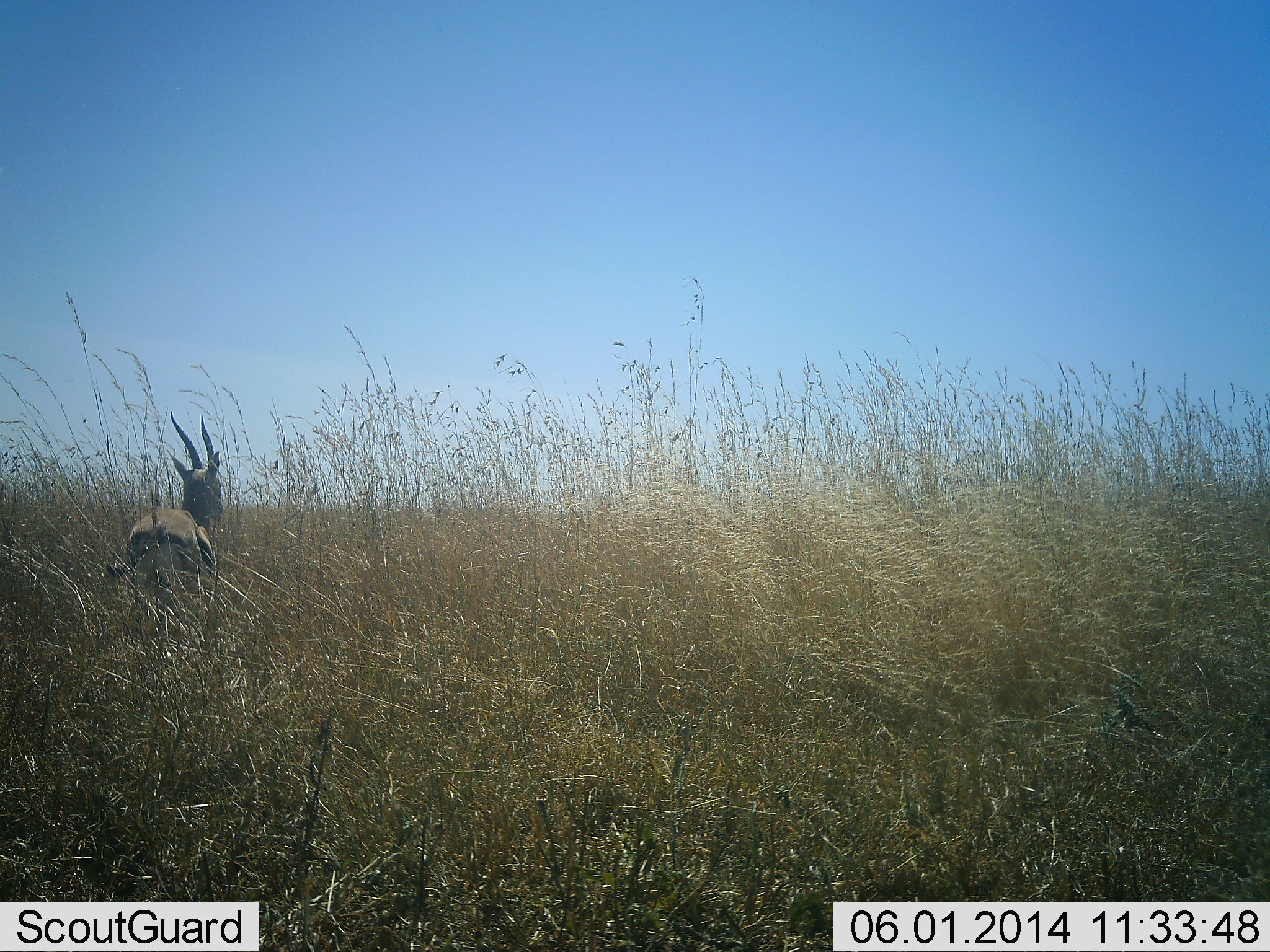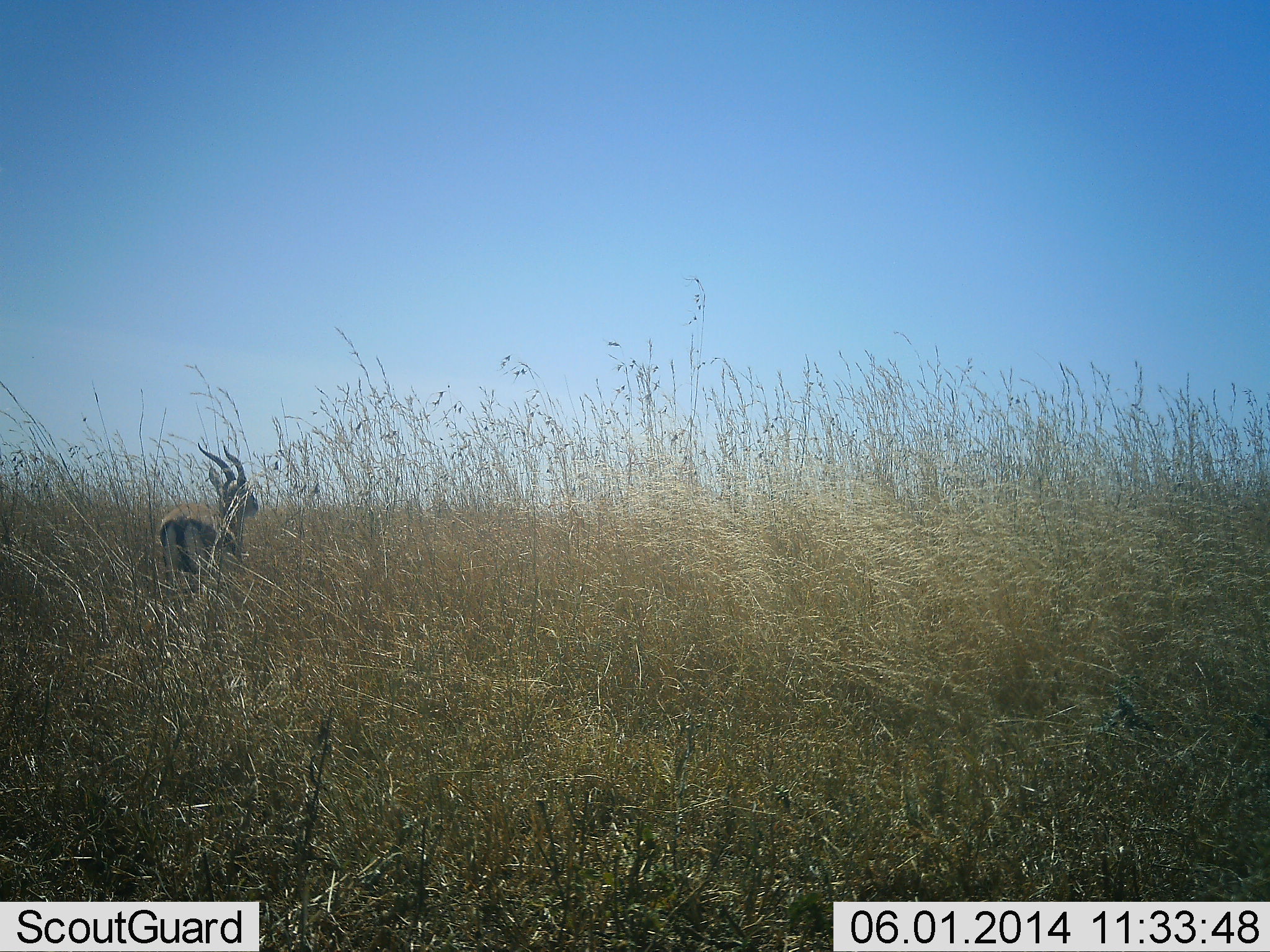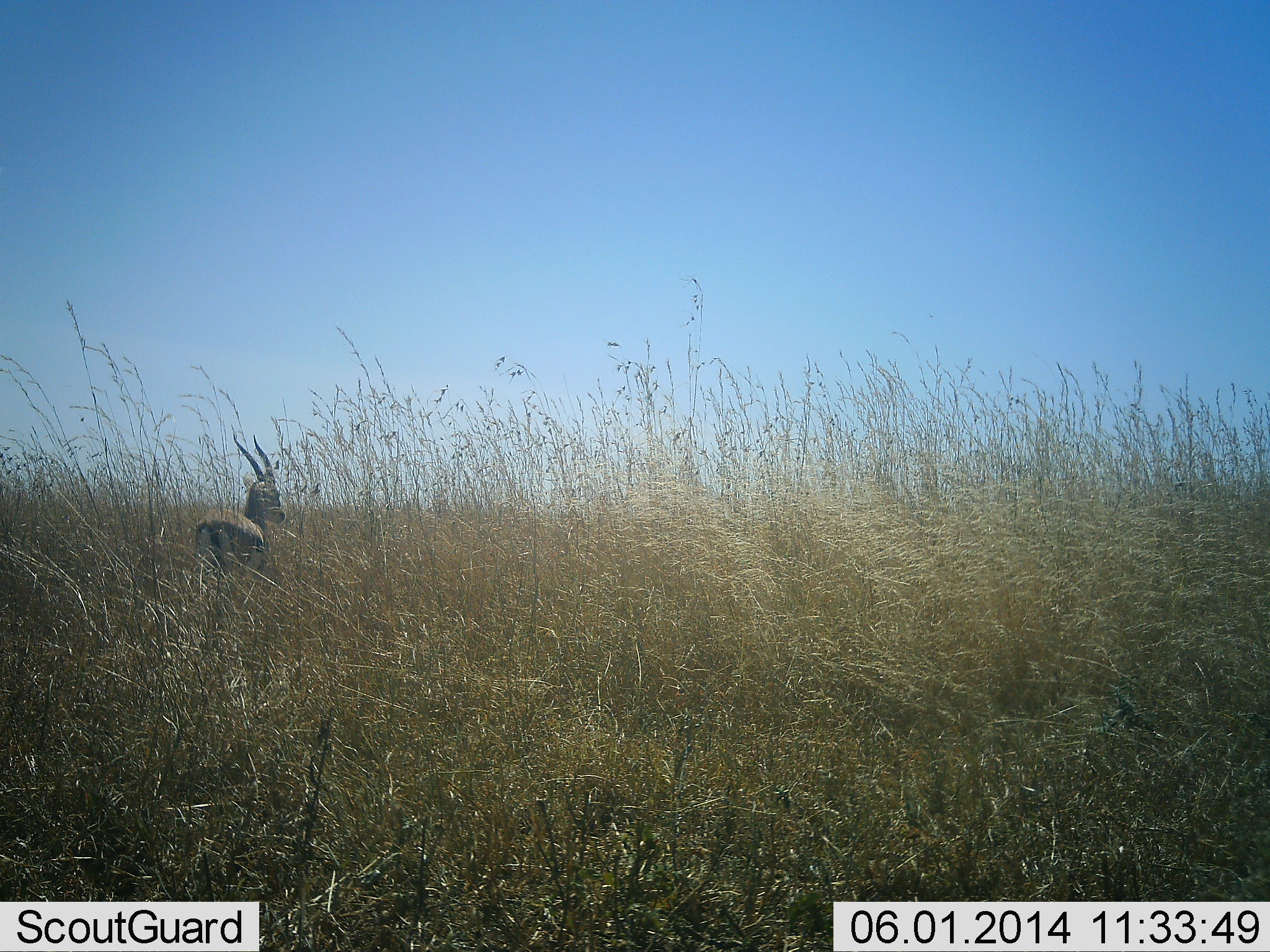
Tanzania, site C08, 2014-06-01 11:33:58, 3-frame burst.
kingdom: Animalia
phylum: Chordata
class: Mammalia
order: Artiodactyla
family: Bovidae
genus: Eudorcas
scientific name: Eudorcas thomsonii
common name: thomson's gazelle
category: gazellethomsons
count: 1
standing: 30%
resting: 0%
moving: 70%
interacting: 0%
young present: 0%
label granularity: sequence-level